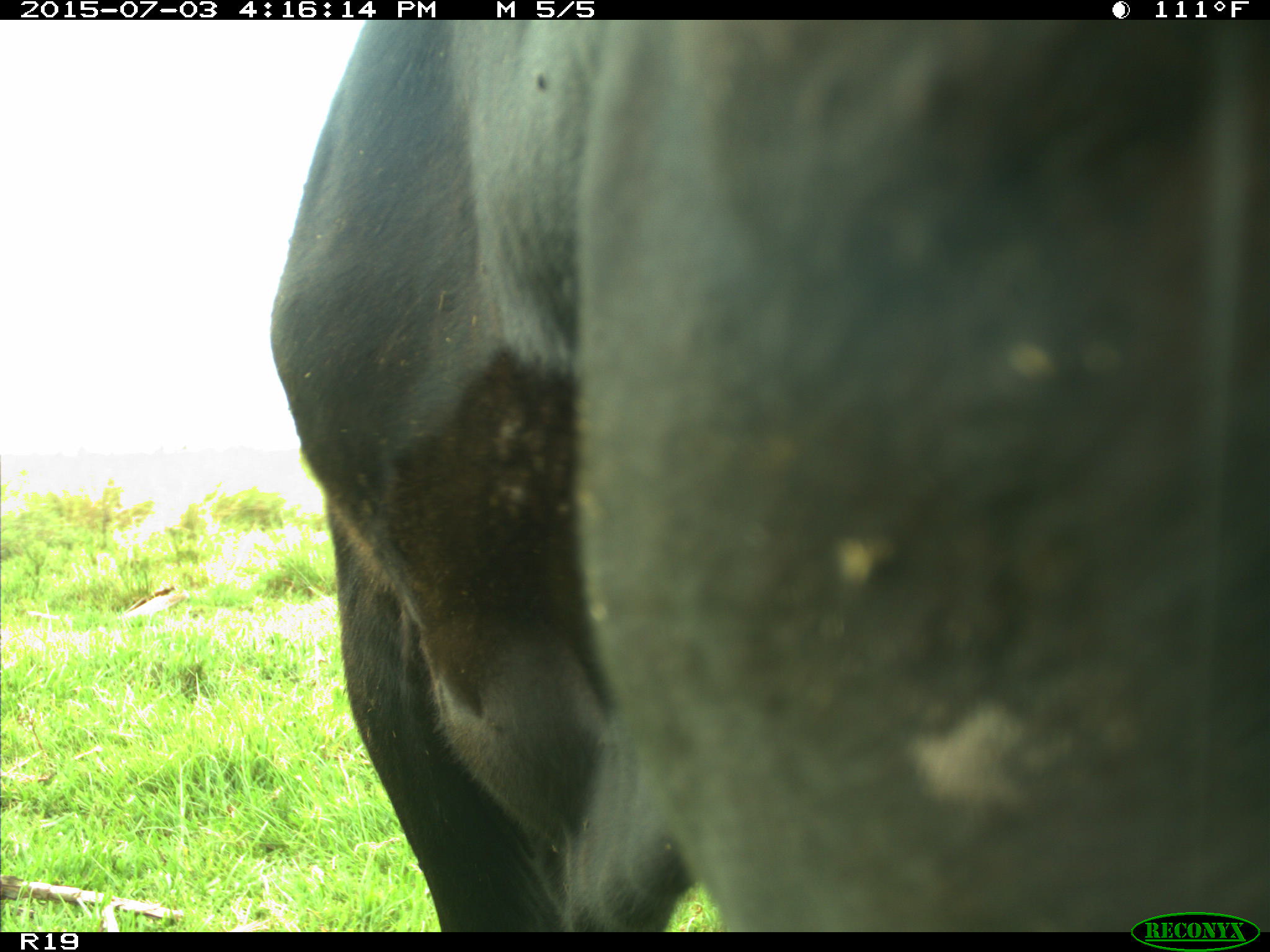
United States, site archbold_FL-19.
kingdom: Animalia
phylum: Chordata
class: Mammalia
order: Artiodactyla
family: Bovidae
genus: Bos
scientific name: Bos taurus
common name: domestic cow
Bos taurus (domestic cow).